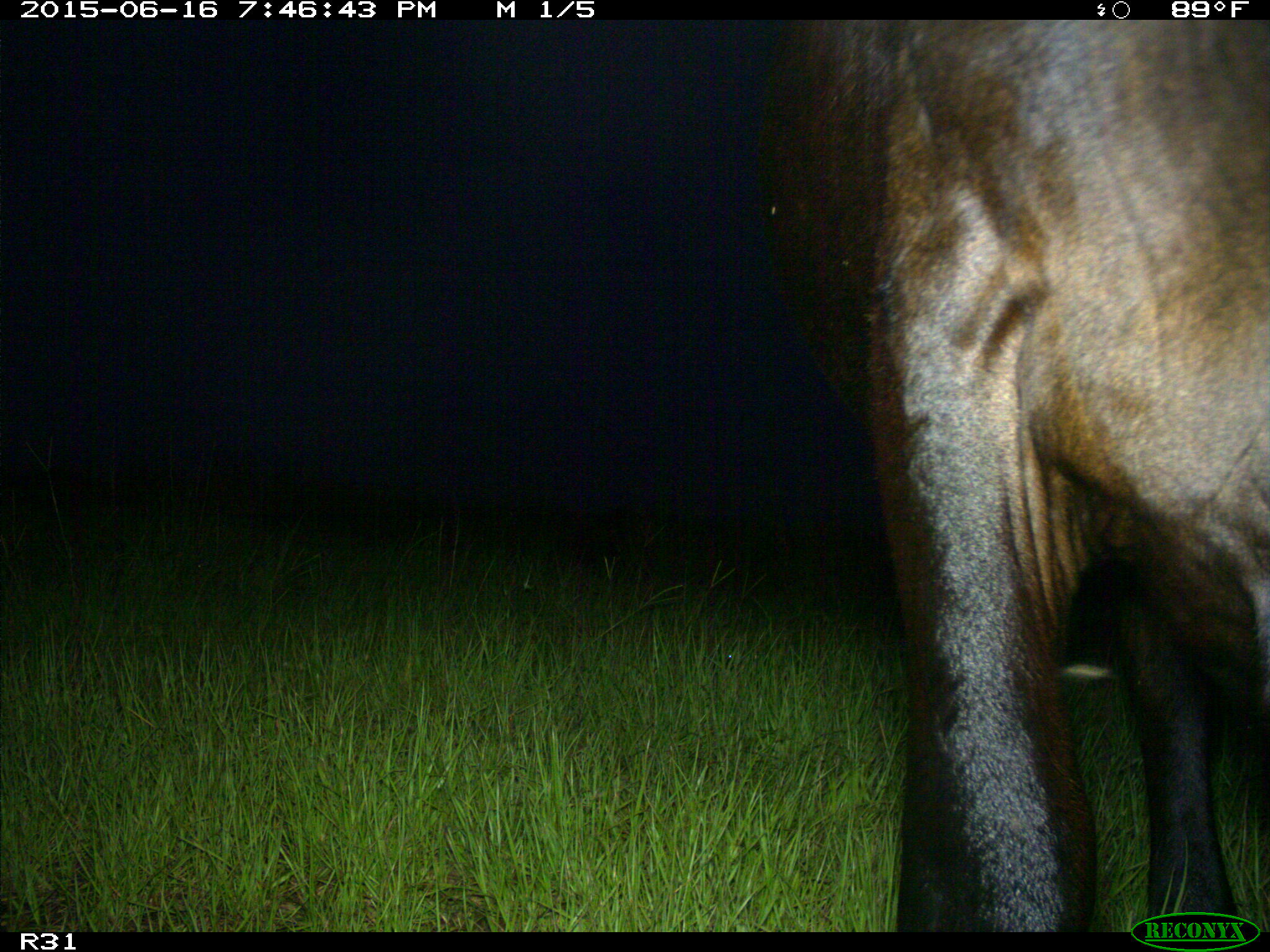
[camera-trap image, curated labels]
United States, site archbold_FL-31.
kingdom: Animalia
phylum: Chordata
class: Mammalia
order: Artiodactyla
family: Bovidae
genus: Bos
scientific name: Bos taurus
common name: domestic cow